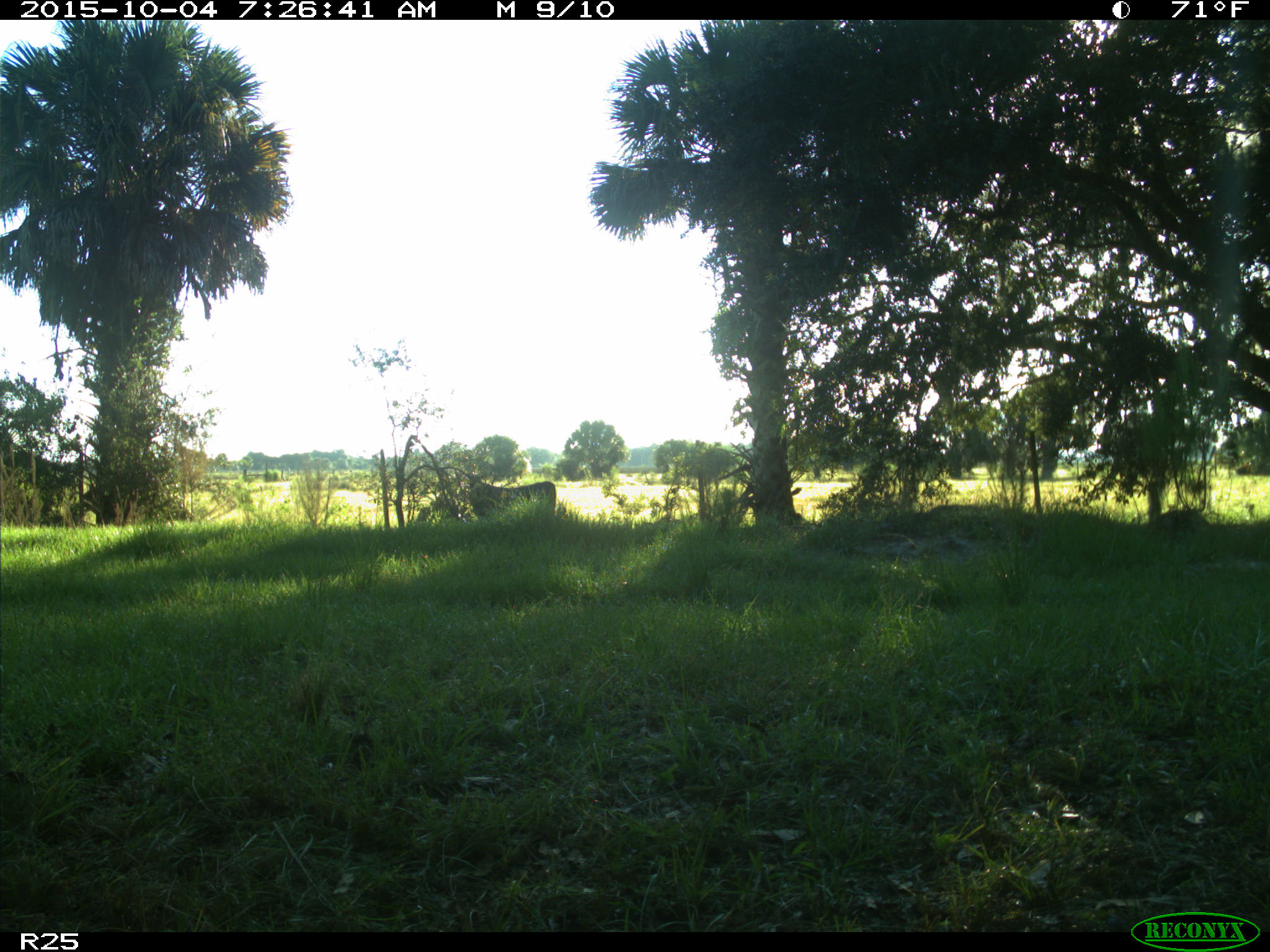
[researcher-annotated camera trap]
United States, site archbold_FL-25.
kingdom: Animalia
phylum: Chordata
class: Mammalia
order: Artiodactyla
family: Bovidae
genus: Bos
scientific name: Bos taurus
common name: domestic cow